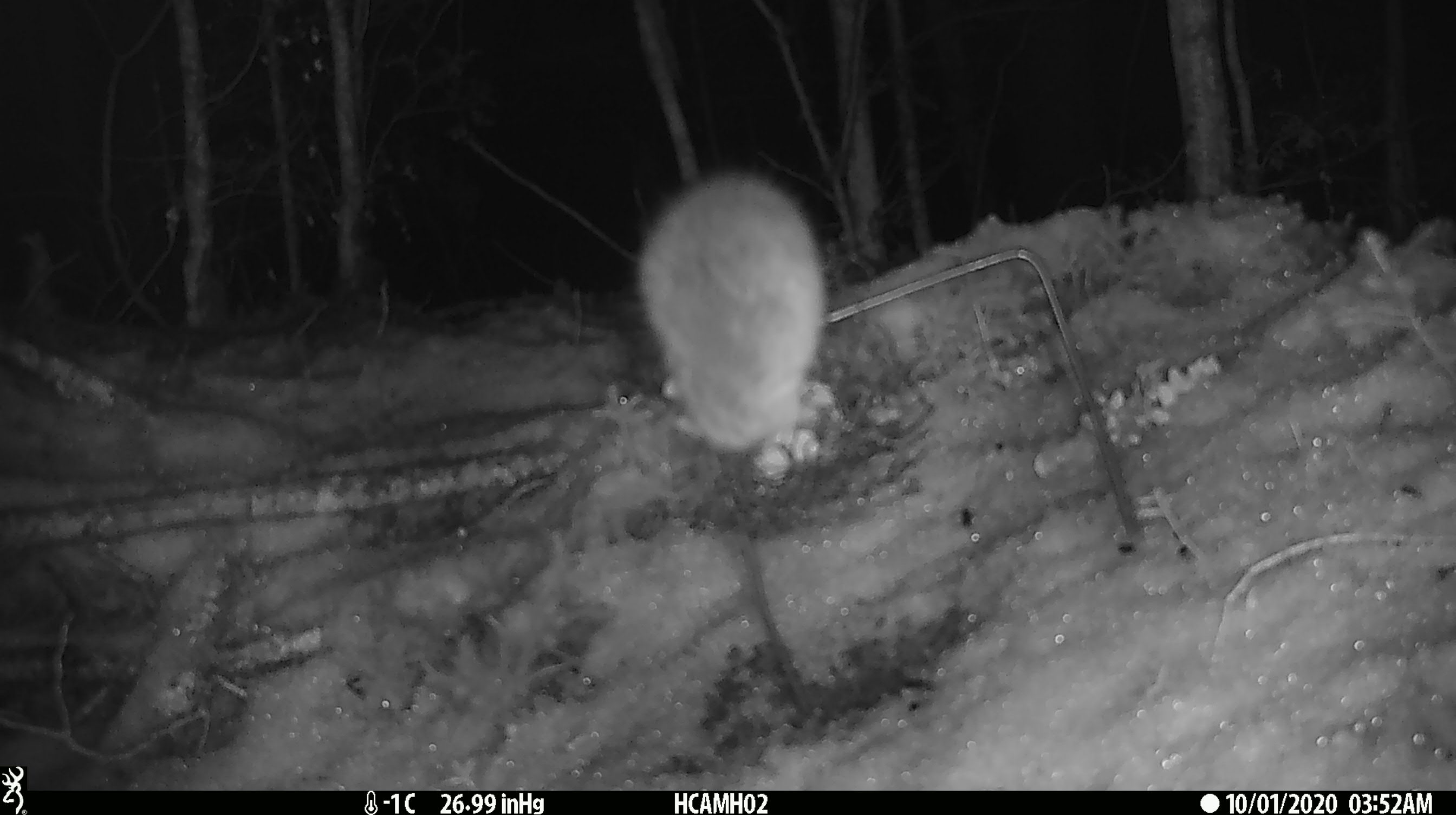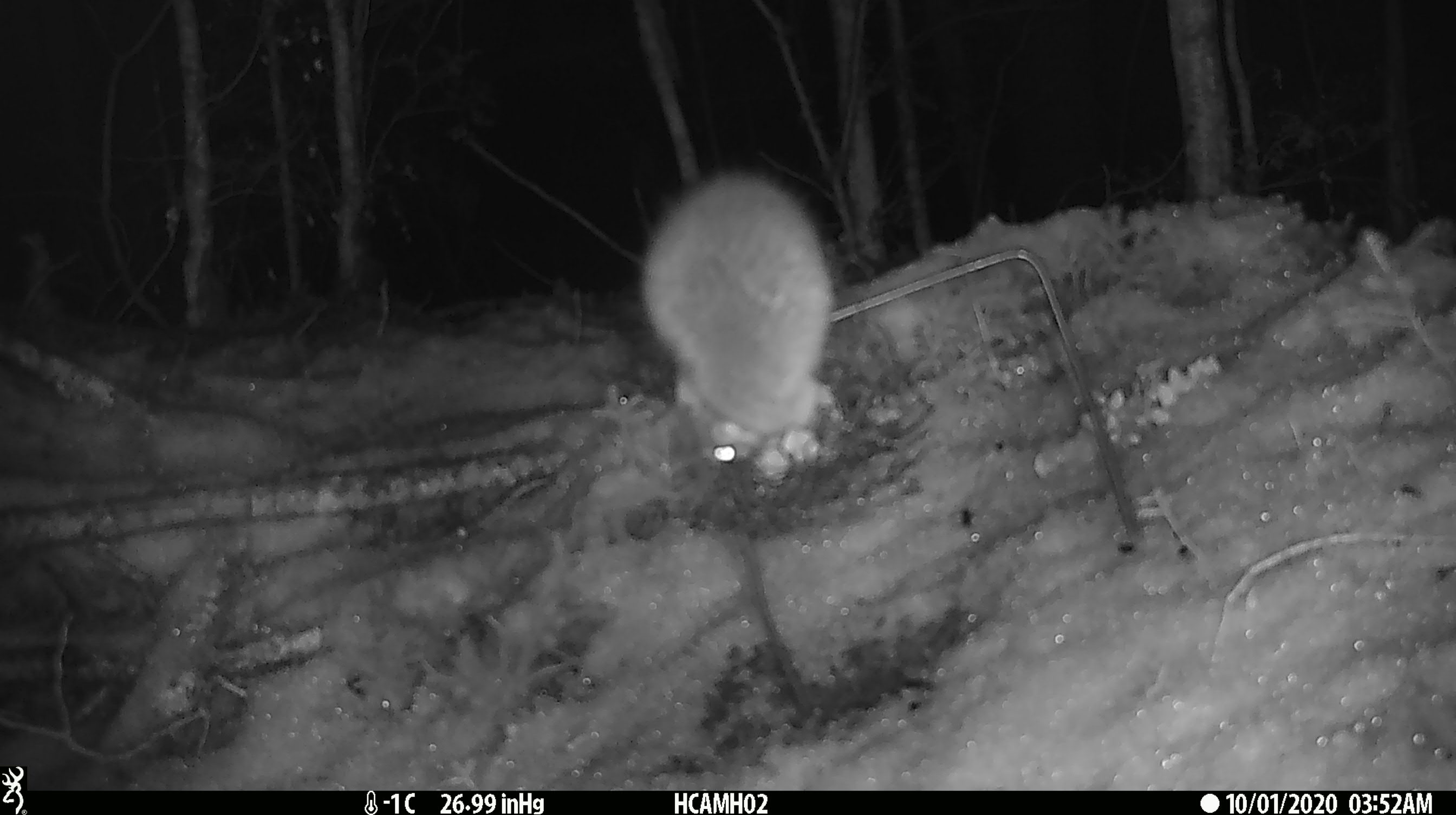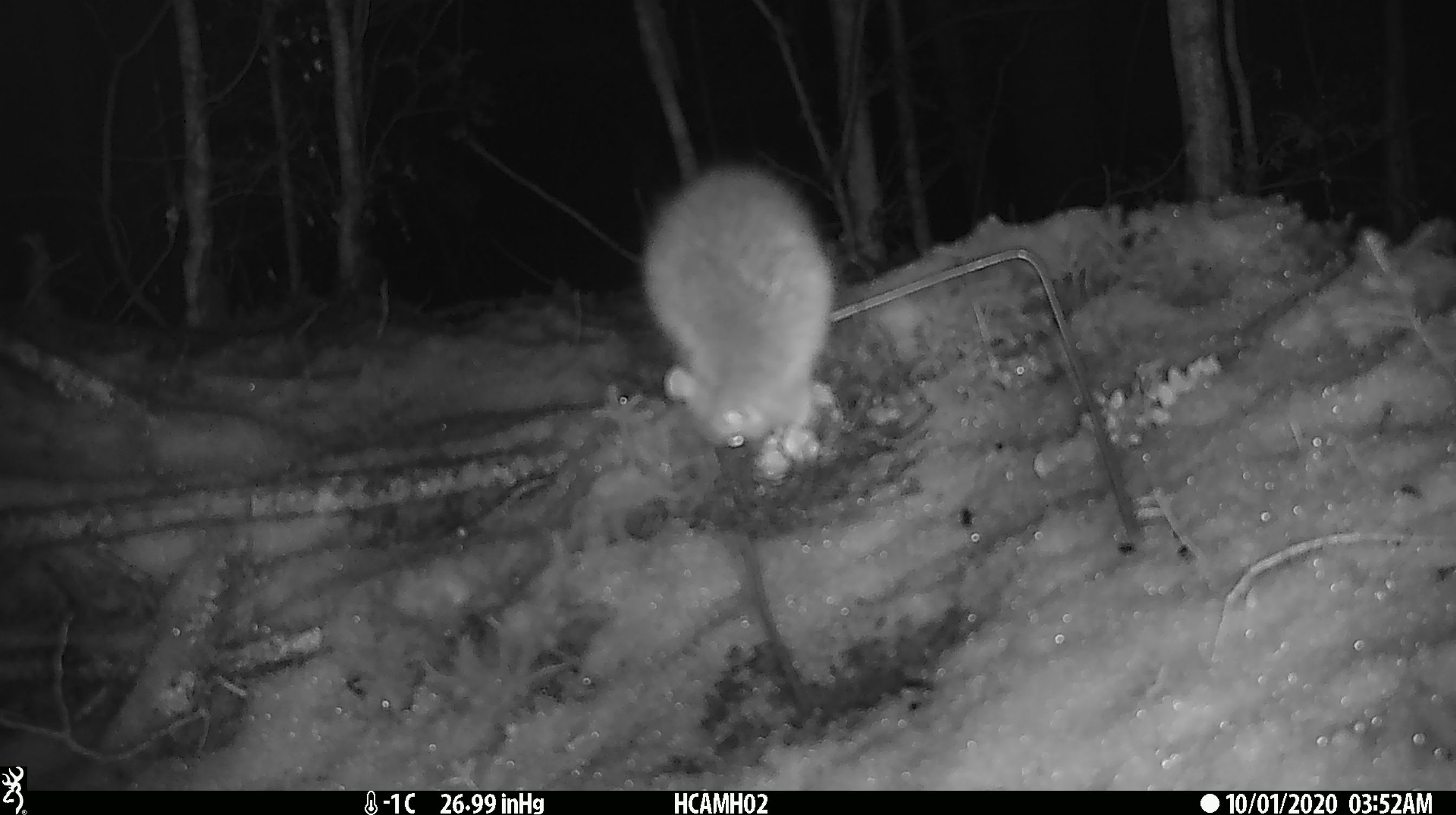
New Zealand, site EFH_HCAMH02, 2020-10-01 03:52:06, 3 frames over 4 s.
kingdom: Animalia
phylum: Chordata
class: Mammalia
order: Rodentia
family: Muridae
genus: Rattus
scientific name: Rattus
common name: rat